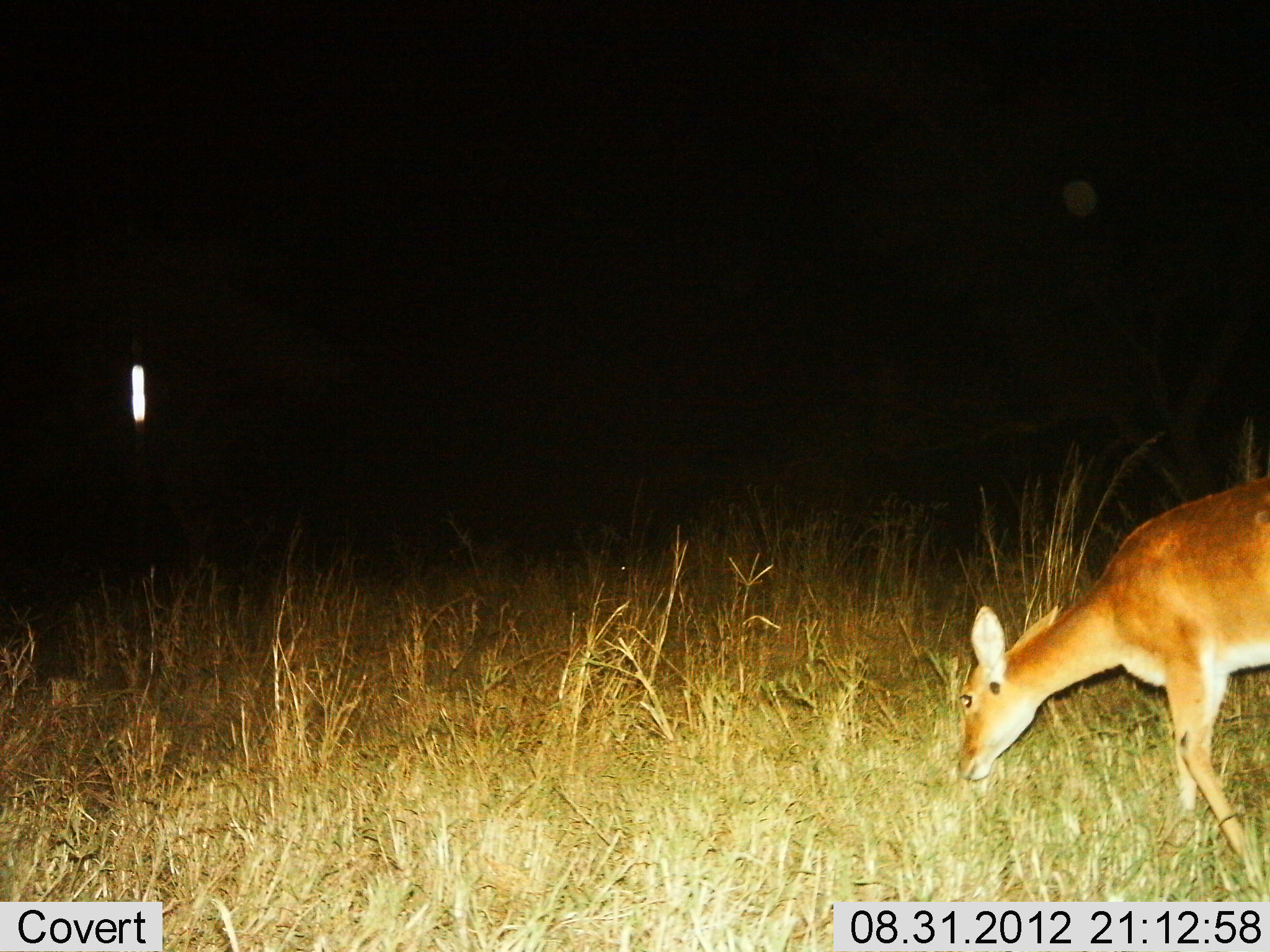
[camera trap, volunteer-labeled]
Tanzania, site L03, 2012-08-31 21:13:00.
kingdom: Animalia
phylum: Chordata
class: Mammalia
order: Artiodactyla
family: Bovidae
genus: Redunca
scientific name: Redunca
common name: reedbuck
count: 1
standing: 10%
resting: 0%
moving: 40%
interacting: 0%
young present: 0%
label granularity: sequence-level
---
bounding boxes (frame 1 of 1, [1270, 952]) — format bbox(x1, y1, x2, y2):
animal: bbox(955, 471, 1270, 895)